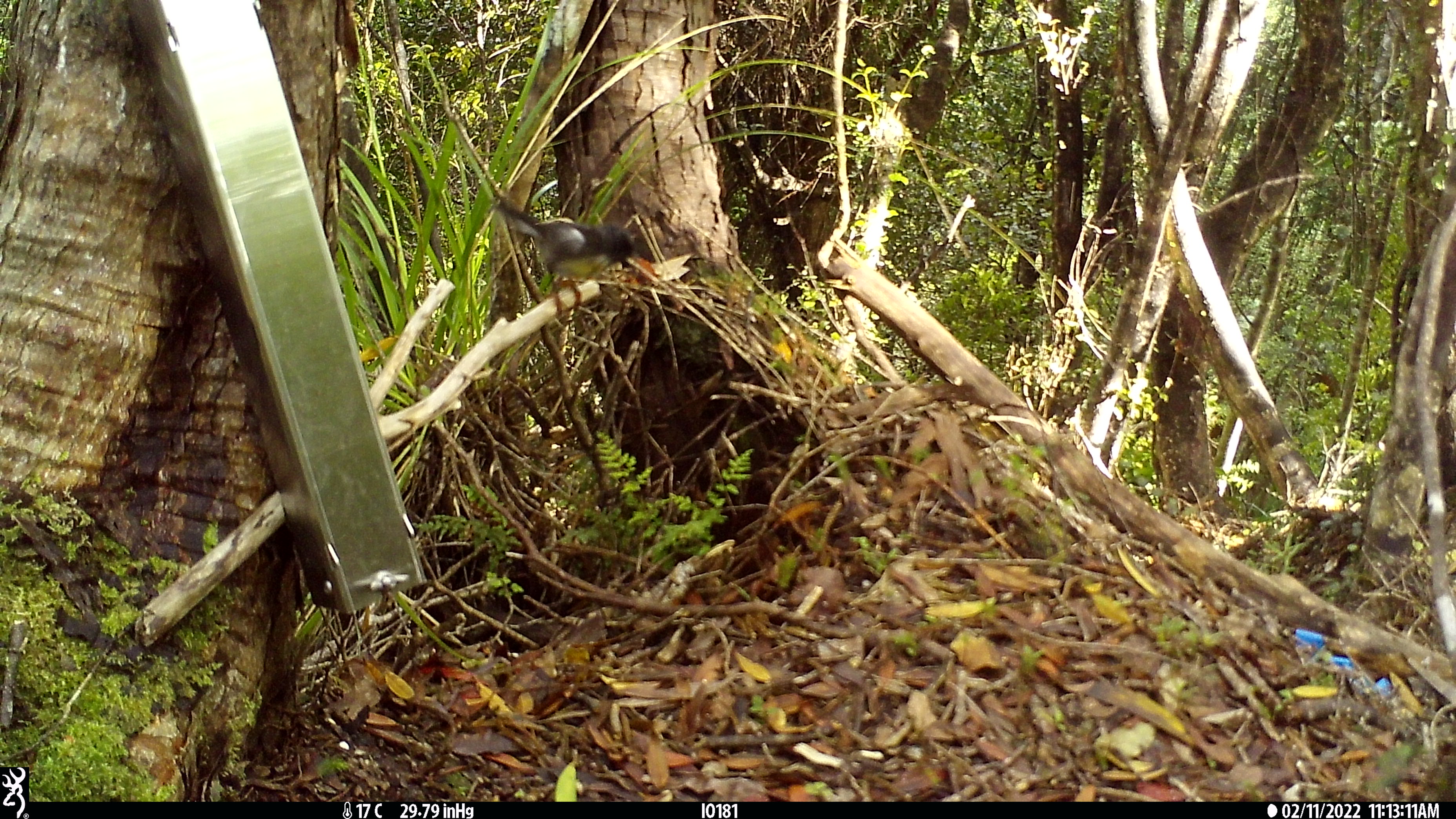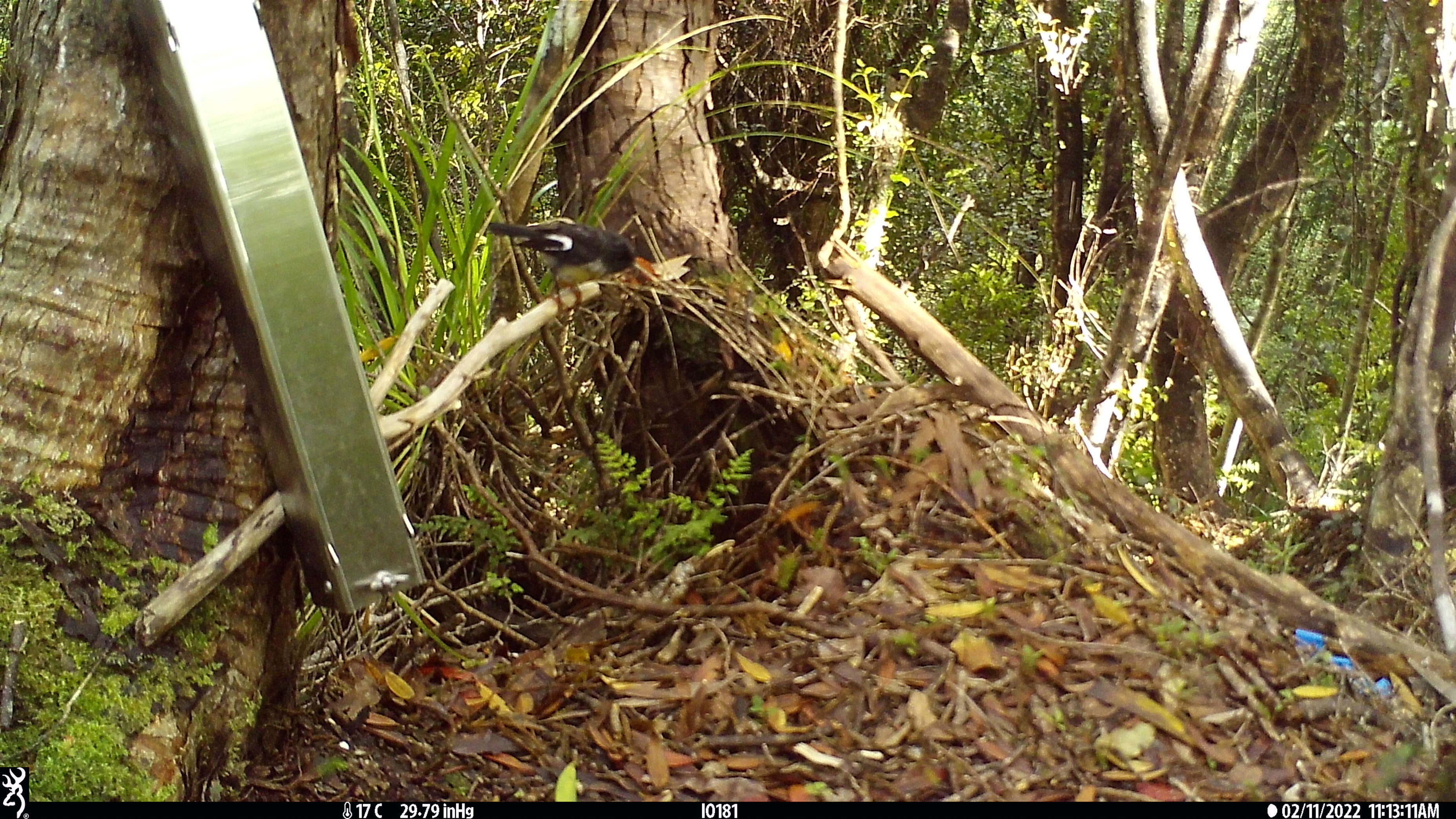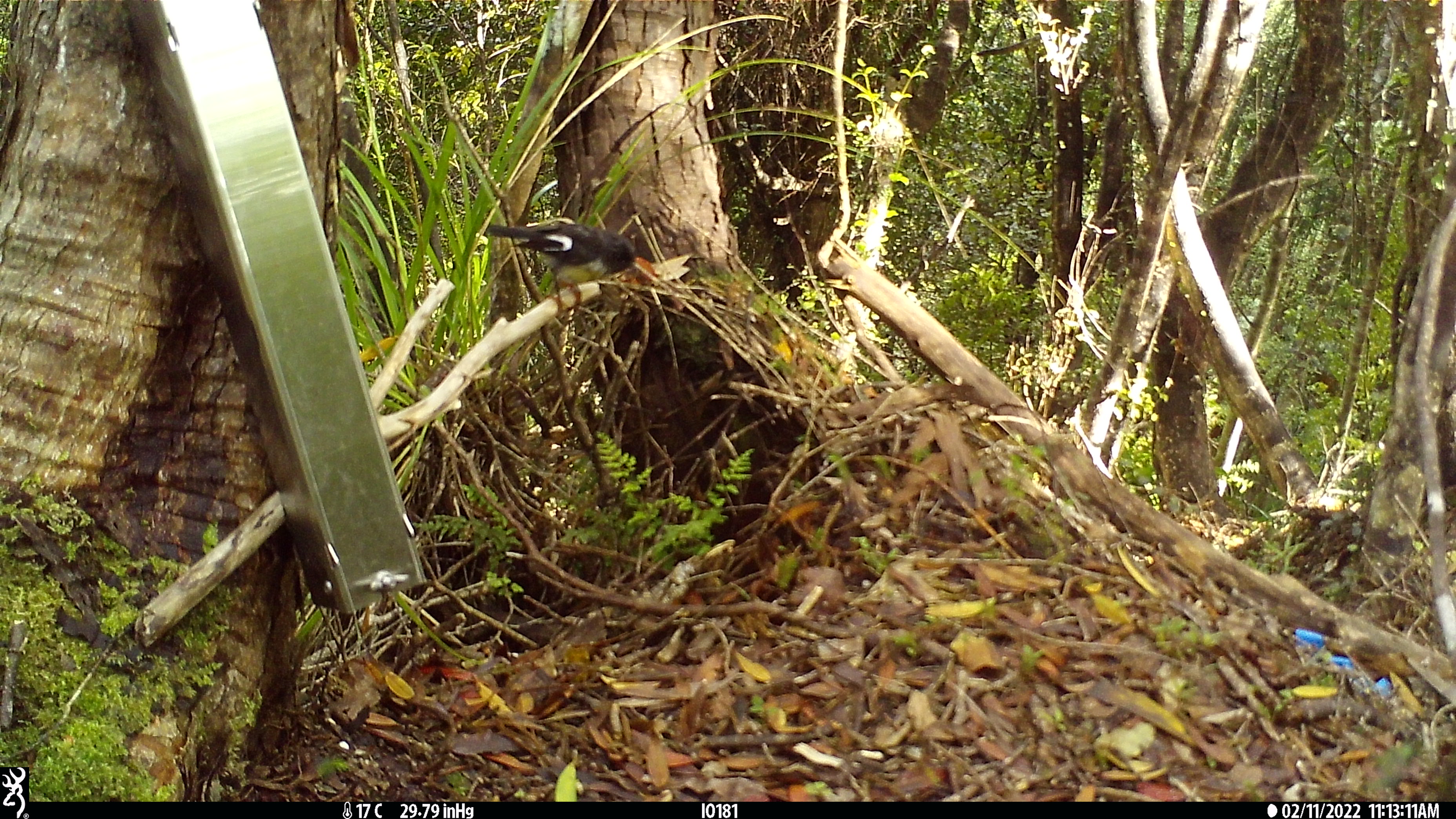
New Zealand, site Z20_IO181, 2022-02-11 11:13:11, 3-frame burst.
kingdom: Animalia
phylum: Chordata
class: Aves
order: Passeriformes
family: Petroicidae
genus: Petroica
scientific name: Petroica macrocephala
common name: tomtit